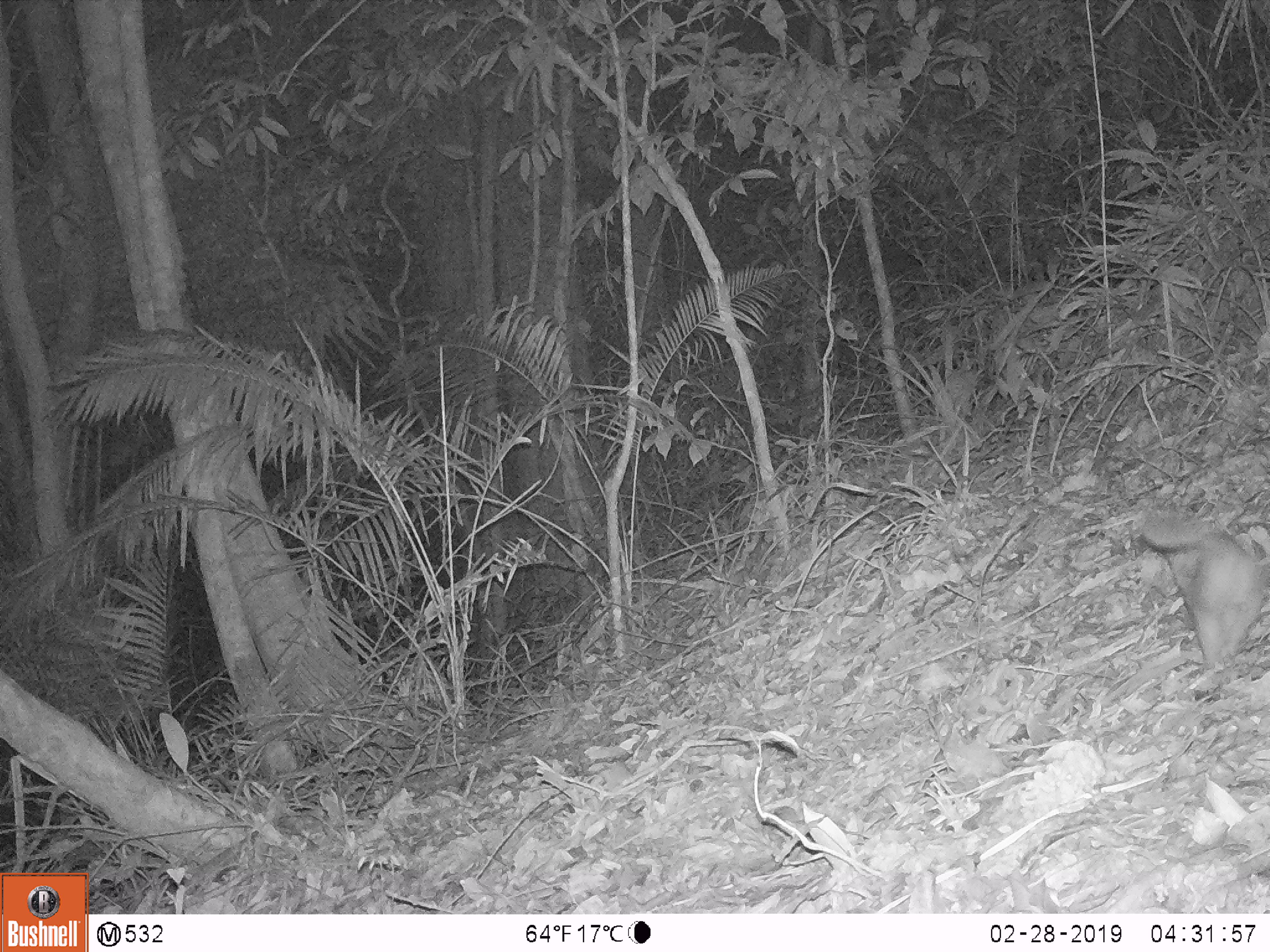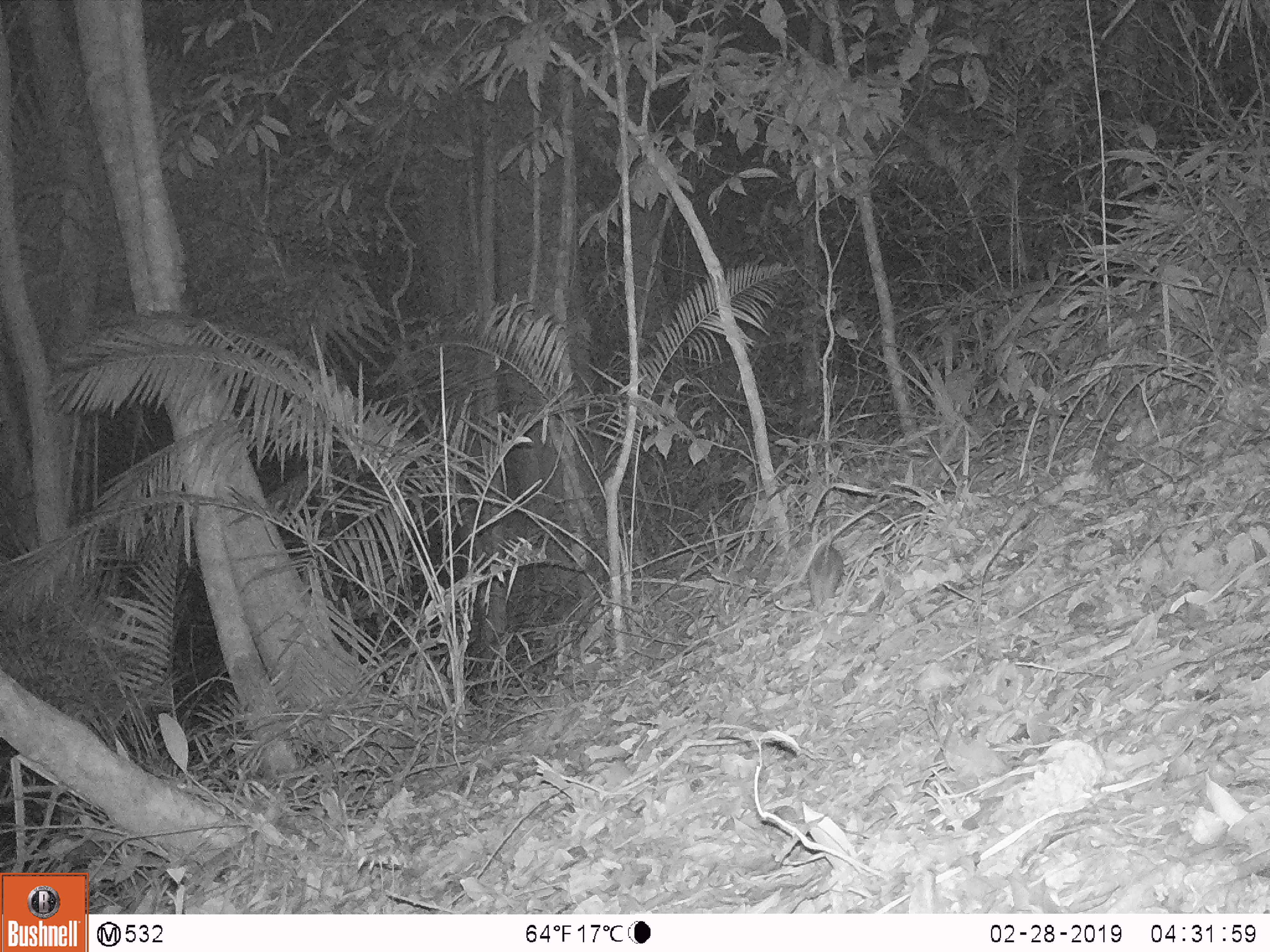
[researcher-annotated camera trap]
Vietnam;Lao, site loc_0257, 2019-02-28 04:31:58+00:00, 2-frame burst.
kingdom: Animalia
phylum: Chordata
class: Mammalia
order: Carnivora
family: Mustelidae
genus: Melogale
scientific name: Melogale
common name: ferret badger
Ferret badger (Melogale). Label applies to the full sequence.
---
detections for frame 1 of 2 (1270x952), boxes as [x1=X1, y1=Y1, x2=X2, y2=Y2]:
ferret badger: [x1=1136, y1=511, x2=1268, y2=675]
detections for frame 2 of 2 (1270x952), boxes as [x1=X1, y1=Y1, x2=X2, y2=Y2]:
ferret badger: [x1=807, y1=525, x2=845, y2=612]